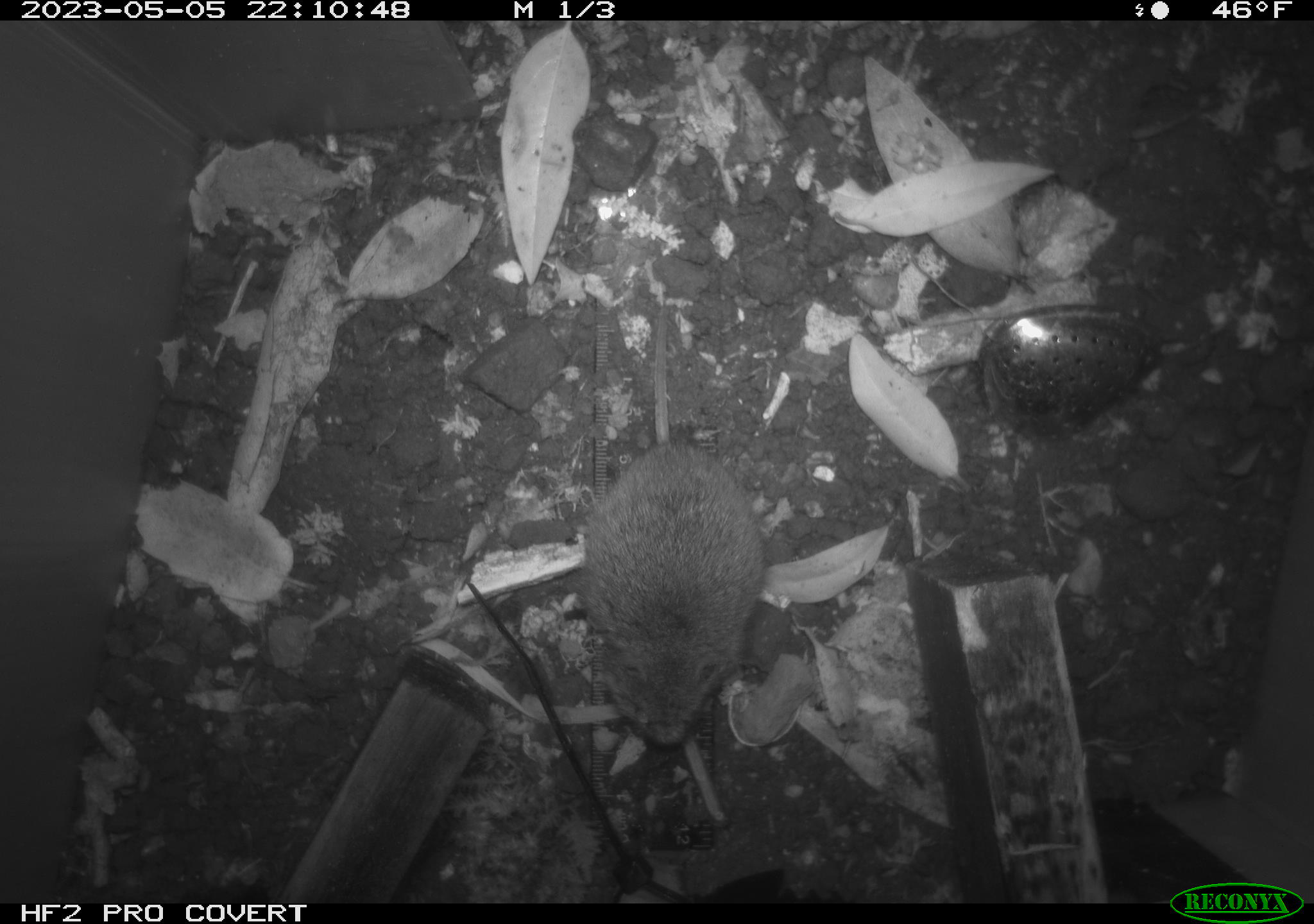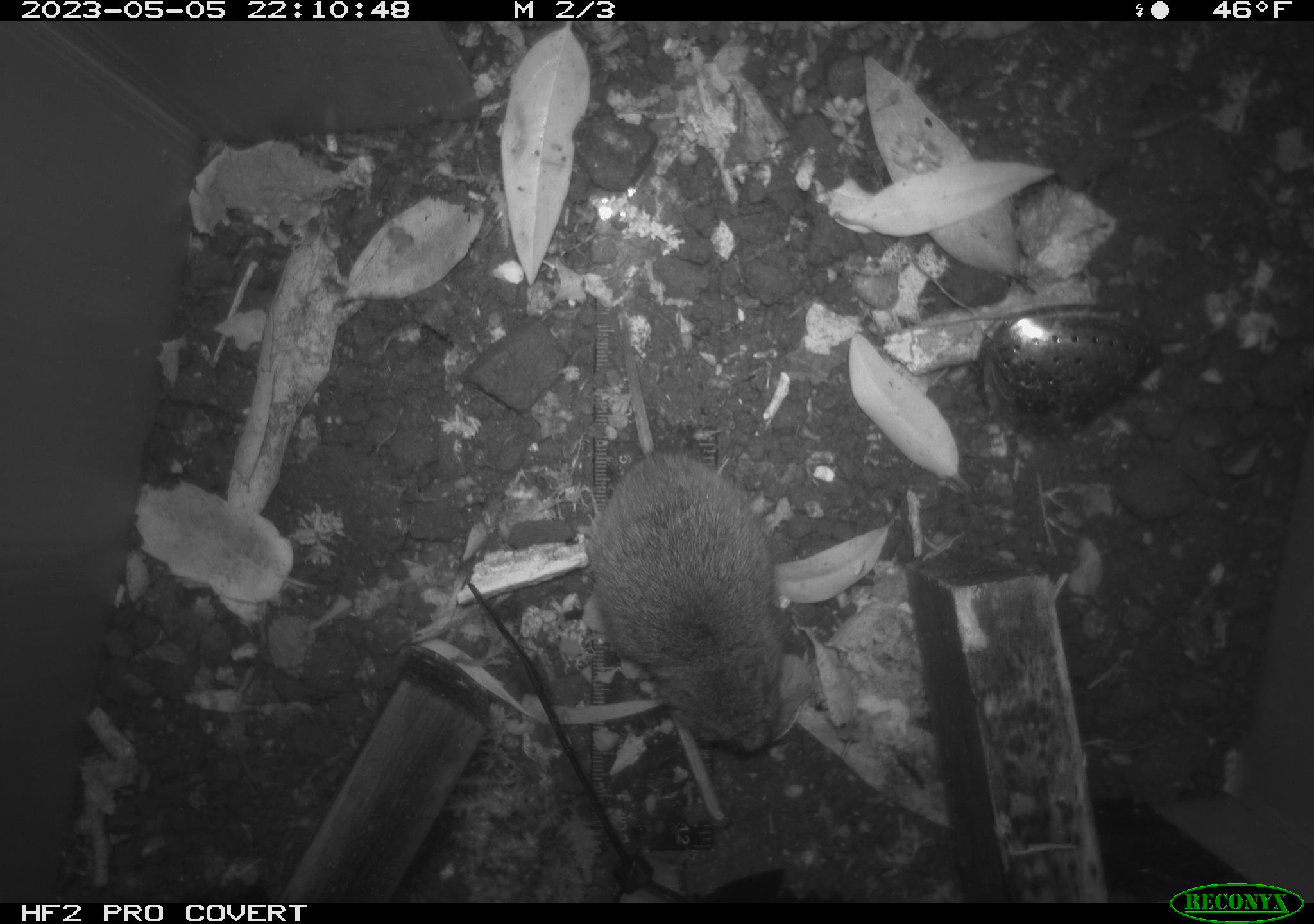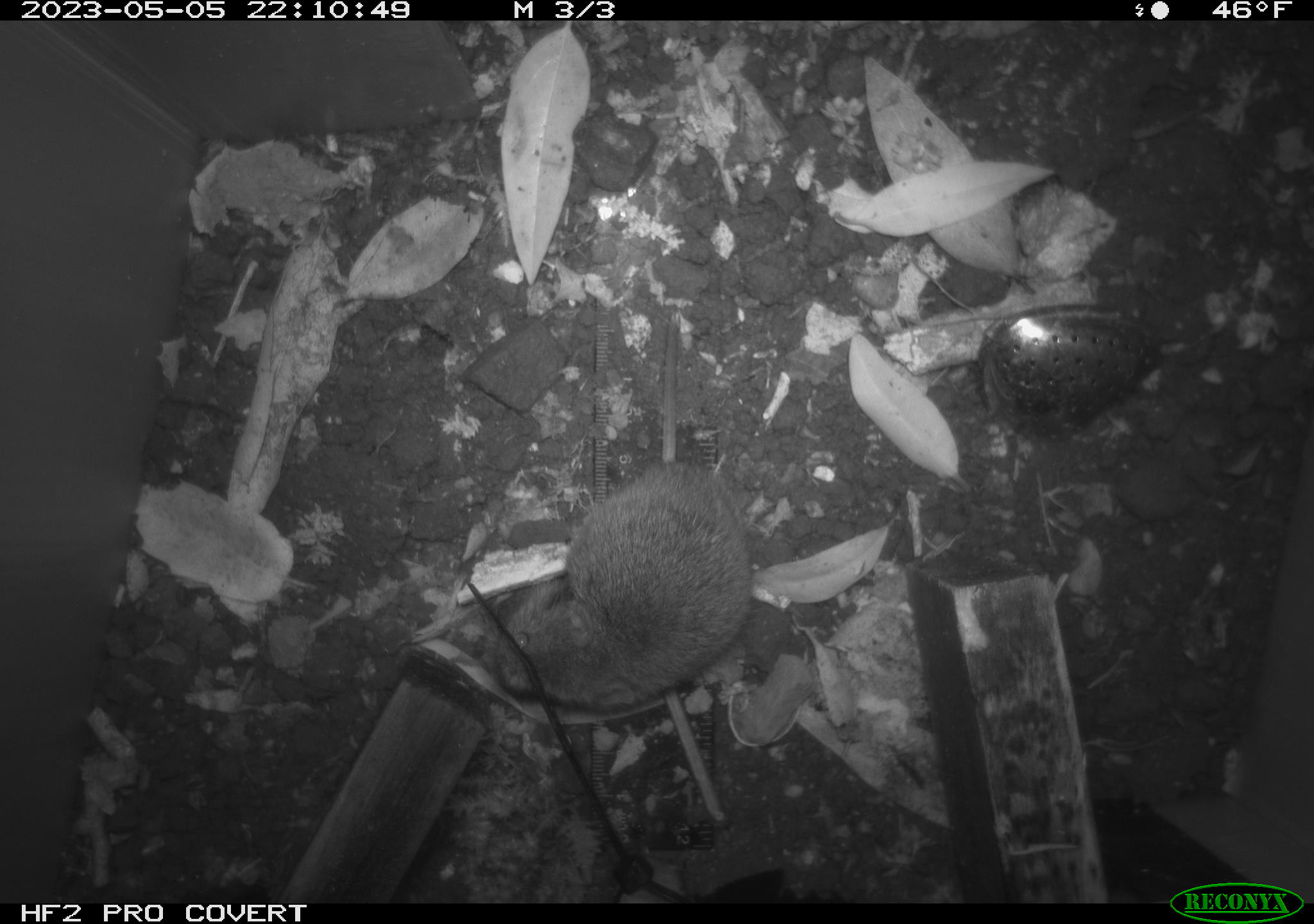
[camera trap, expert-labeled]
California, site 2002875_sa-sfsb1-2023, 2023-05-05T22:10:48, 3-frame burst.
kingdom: Animalia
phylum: Chordata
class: Mammalia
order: Rodentia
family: Cricetidae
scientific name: Arvicolinae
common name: voles, lemmings, and muskrats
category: arvicolinae subfamily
Arvicolinae subfamily (voles, lemmings, and muskrats) (Arvicolinae).